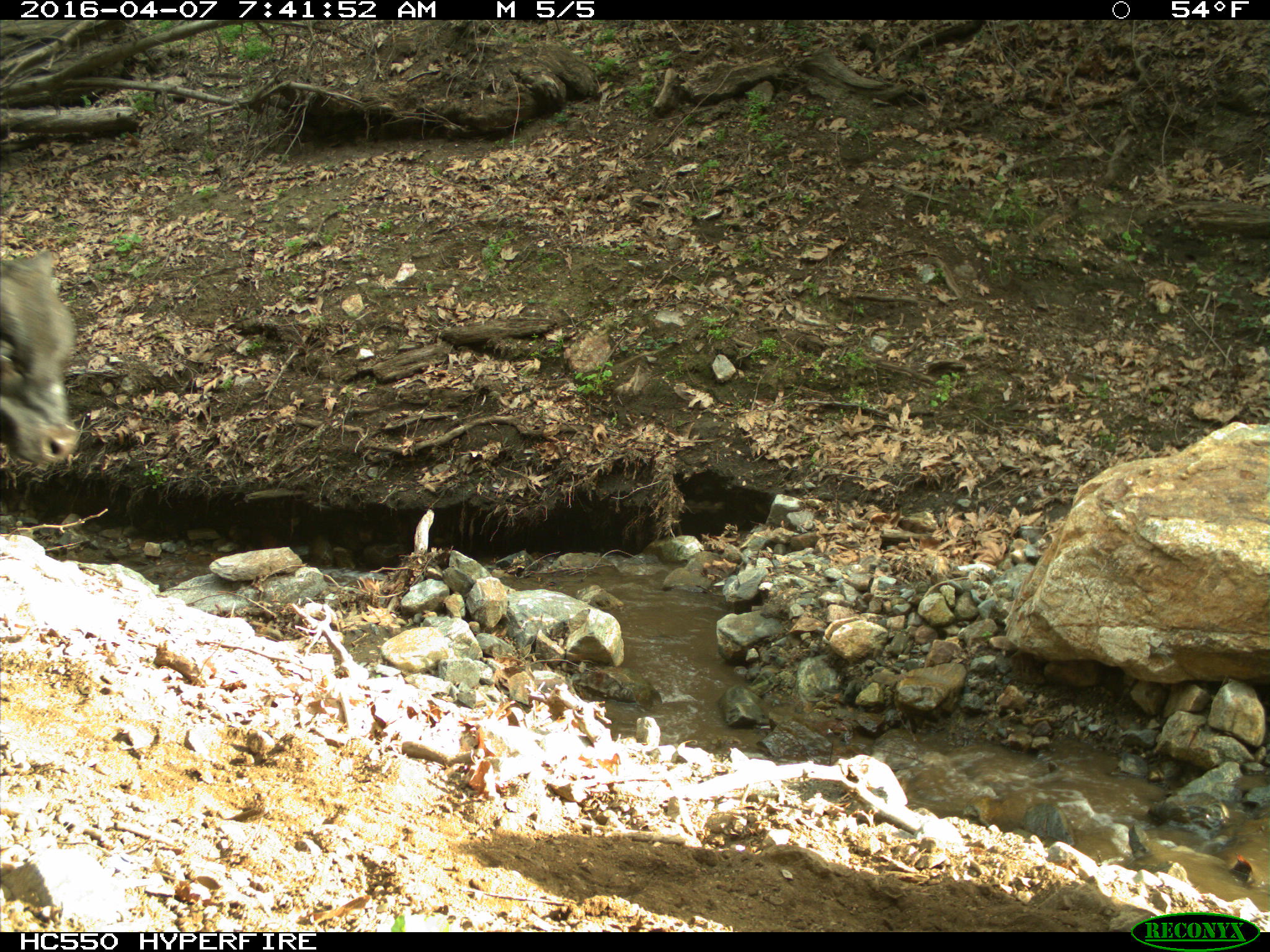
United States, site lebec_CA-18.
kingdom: Animalia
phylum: Chordata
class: Mammalia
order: Artiodactyla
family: Bovidae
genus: Bos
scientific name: Bos taurus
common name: domestic cow